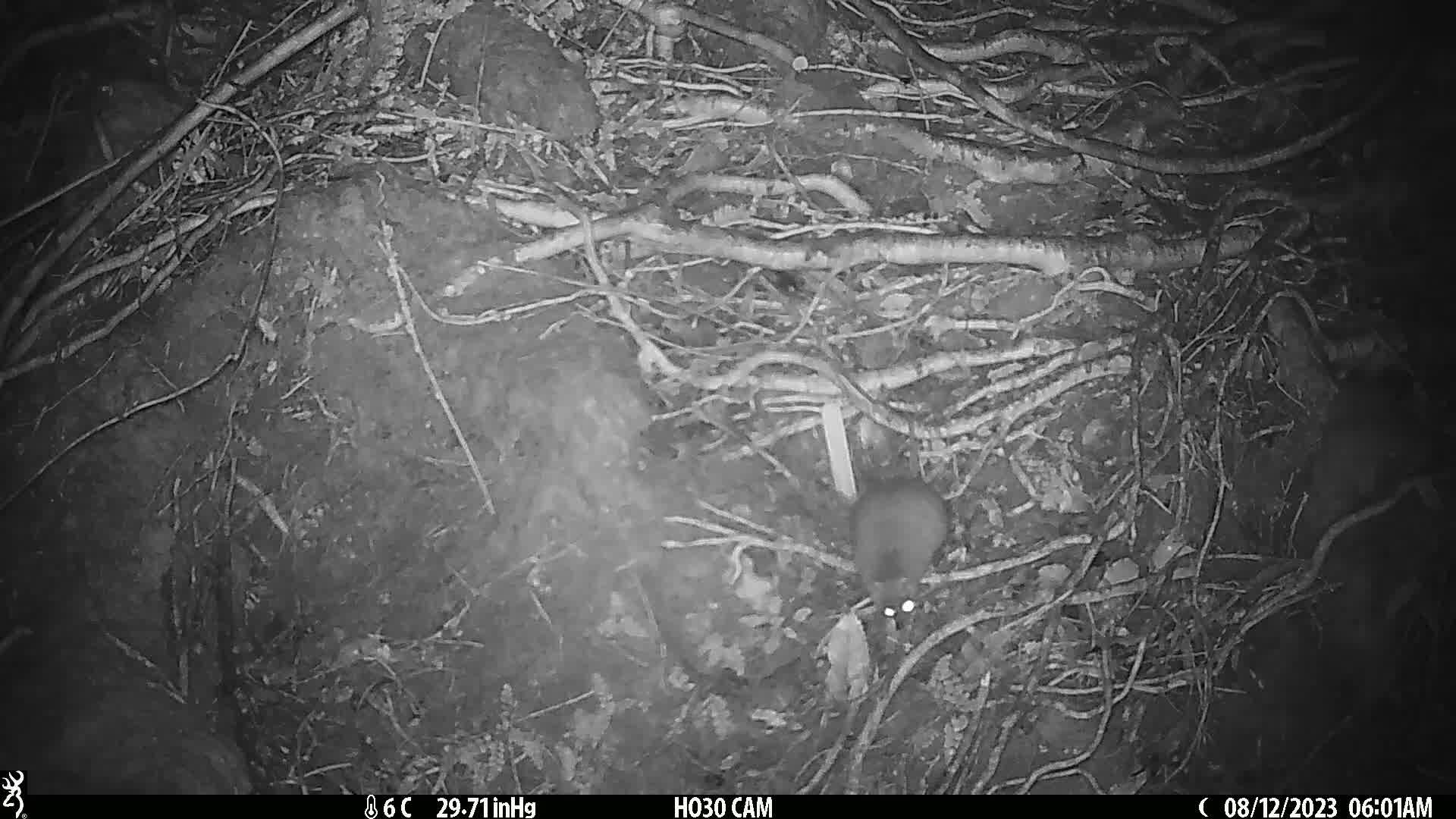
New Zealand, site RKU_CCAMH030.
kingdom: Animalia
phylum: Chordata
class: Mammalia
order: Rodentia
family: Muridae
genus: Rattus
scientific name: Rattus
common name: rat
Rat (Rattus).